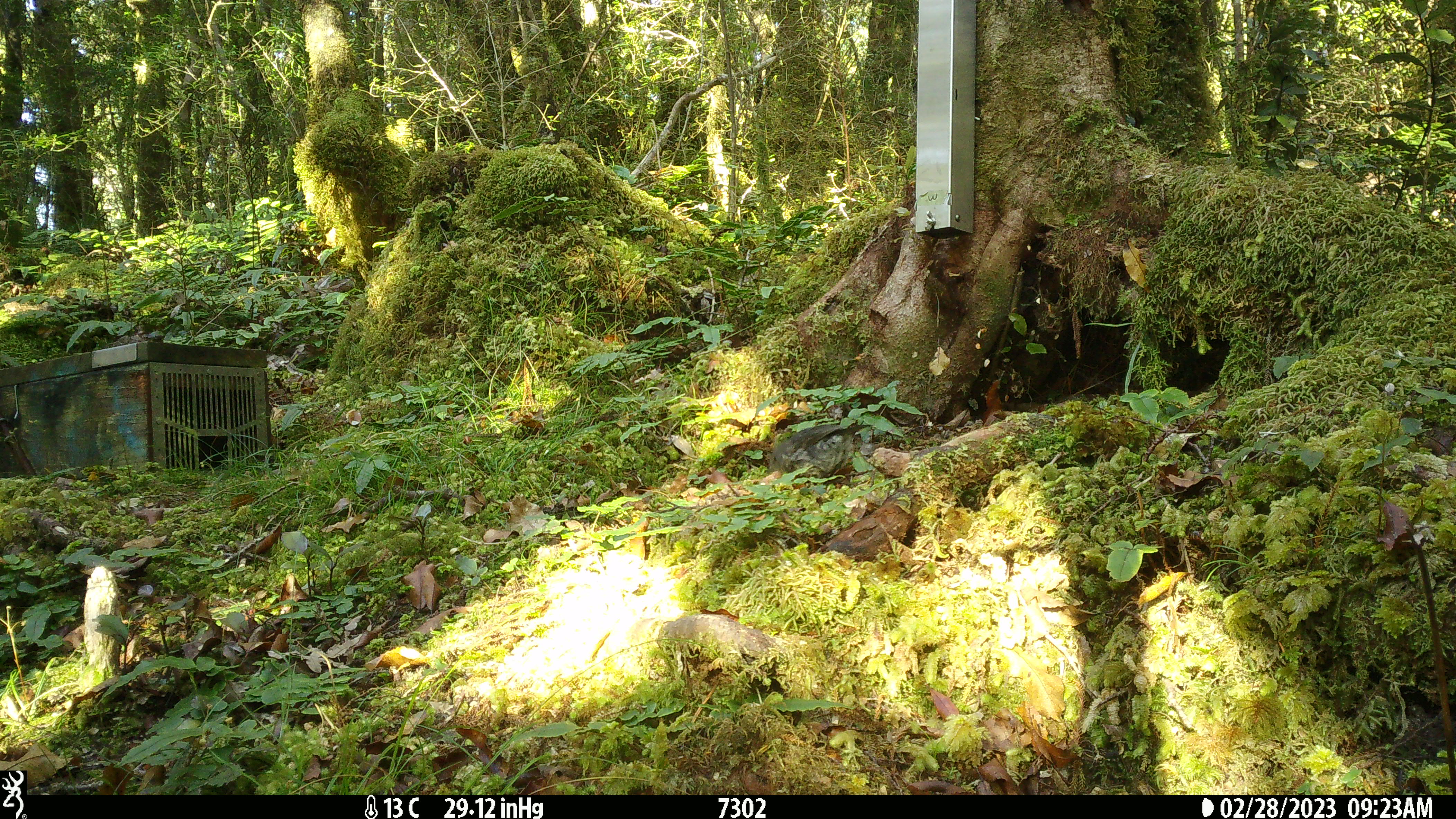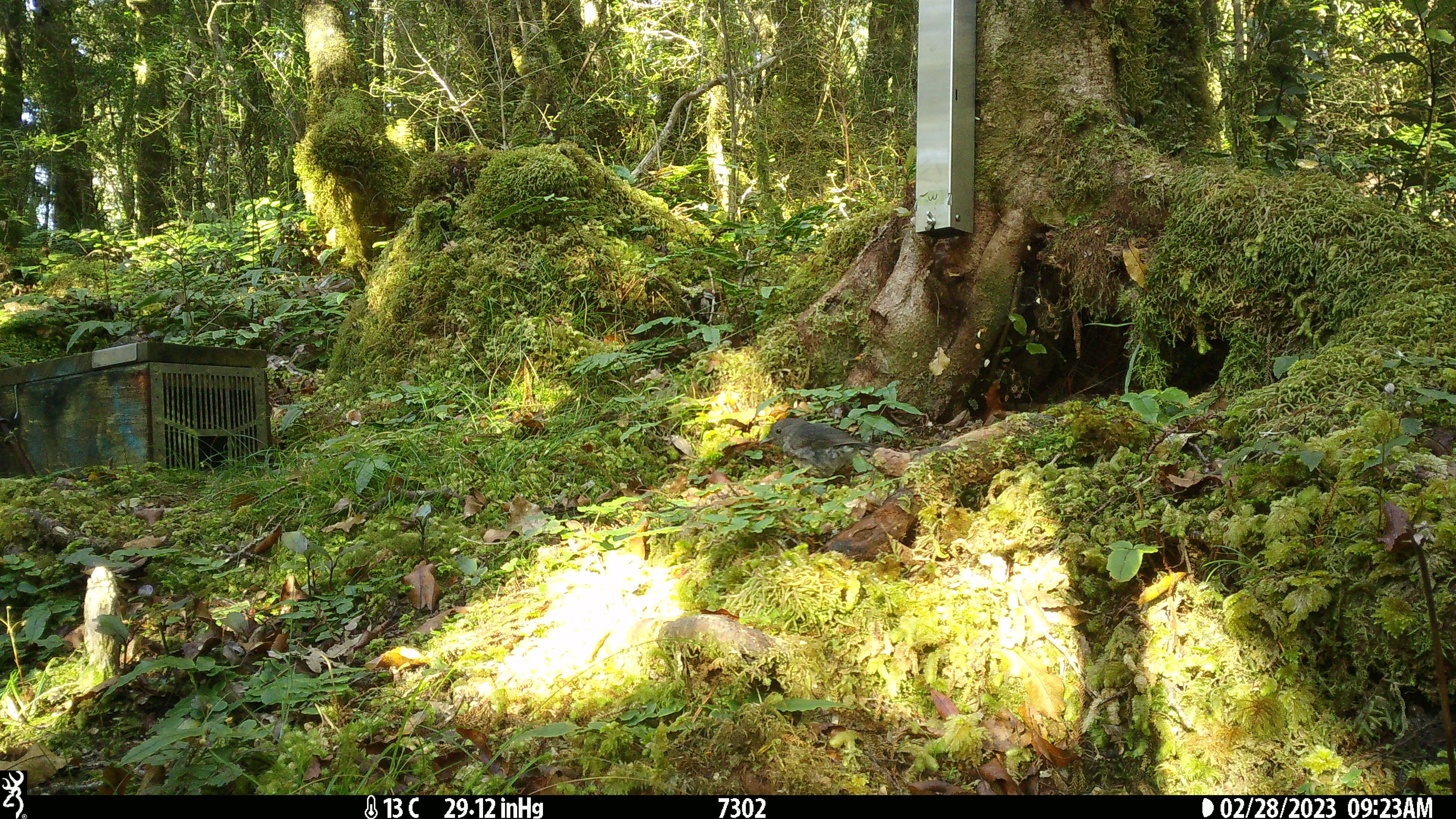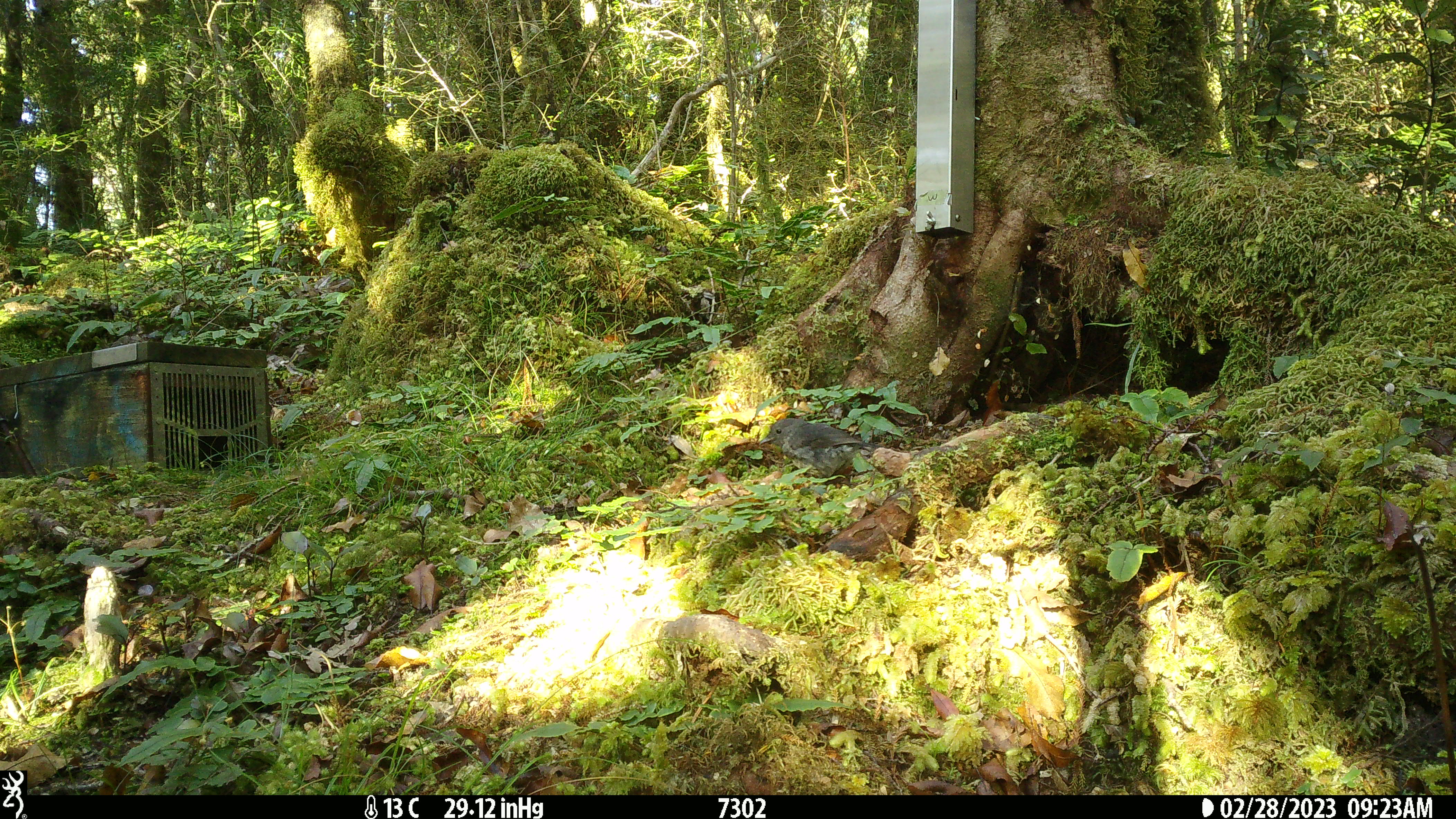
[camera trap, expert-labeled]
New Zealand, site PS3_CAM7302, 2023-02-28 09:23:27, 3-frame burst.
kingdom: Animalia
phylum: Chordata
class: Aves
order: Passeriformes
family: Petroicidae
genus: Petroica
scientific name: Petroica australis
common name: new zealand robin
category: robin